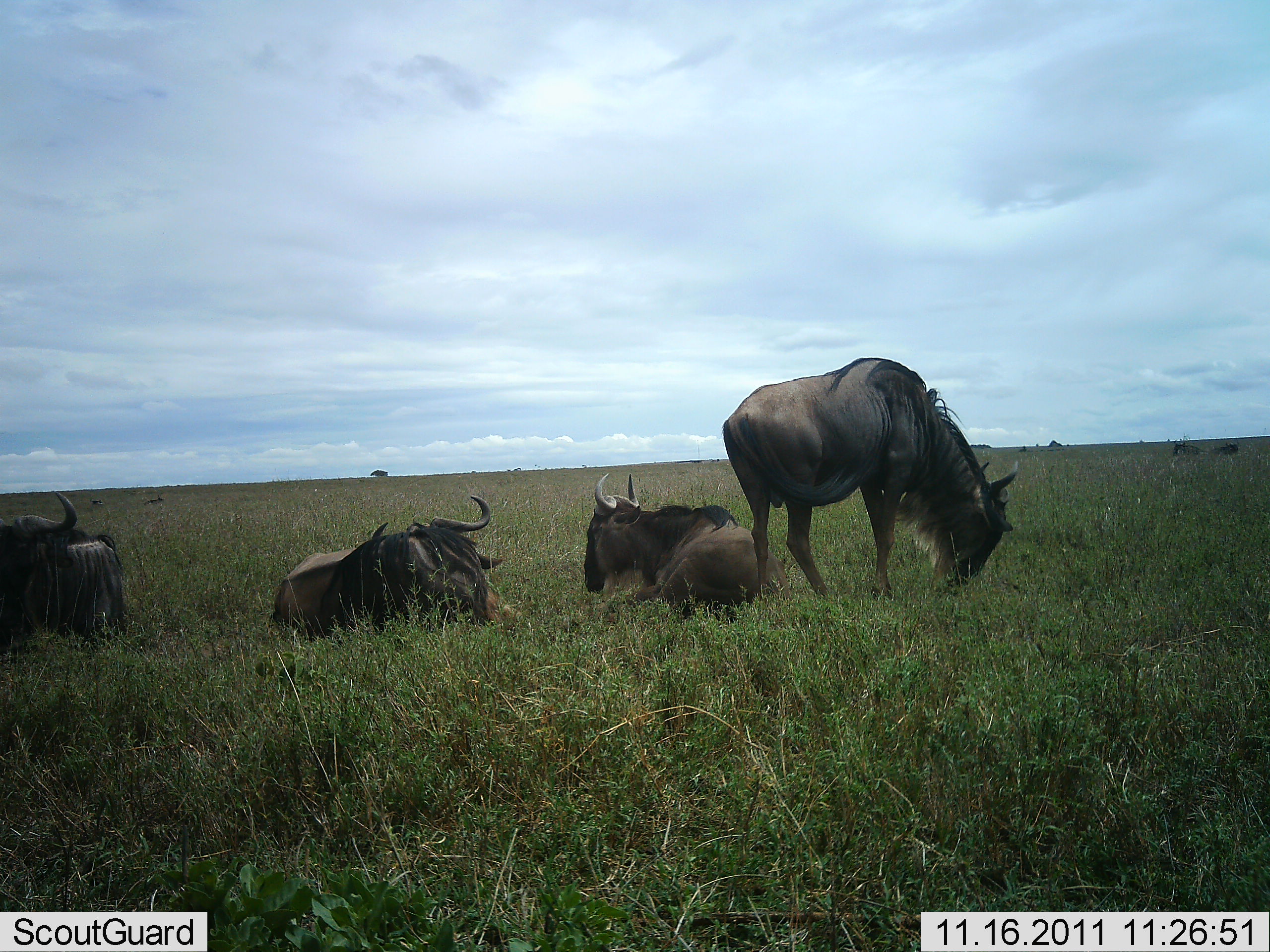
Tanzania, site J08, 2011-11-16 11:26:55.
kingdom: Animalia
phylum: Chordata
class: Mammalia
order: Artiodactyla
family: Bovidae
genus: Connochaetes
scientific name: Connochaetes taurinus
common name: blue wildebeest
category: wildebeest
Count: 5.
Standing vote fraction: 83%.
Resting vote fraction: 100%.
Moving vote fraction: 8%.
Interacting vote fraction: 0%.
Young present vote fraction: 0%.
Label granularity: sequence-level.